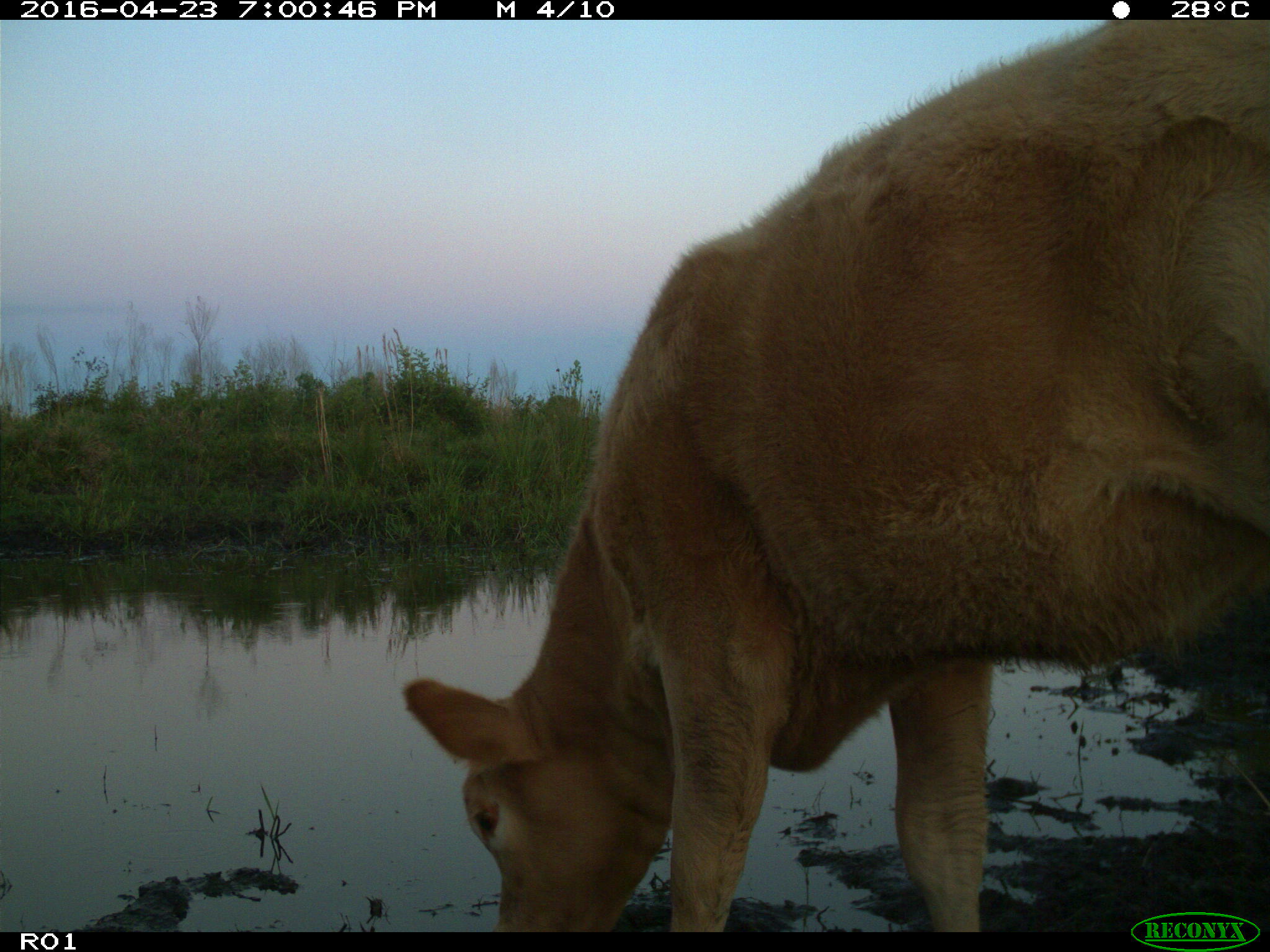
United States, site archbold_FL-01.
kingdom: Animalia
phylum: Chordata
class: Mammalia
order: Artiodactyla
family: Bovidae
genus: Bos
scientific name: Bos taurus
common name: domestic cow